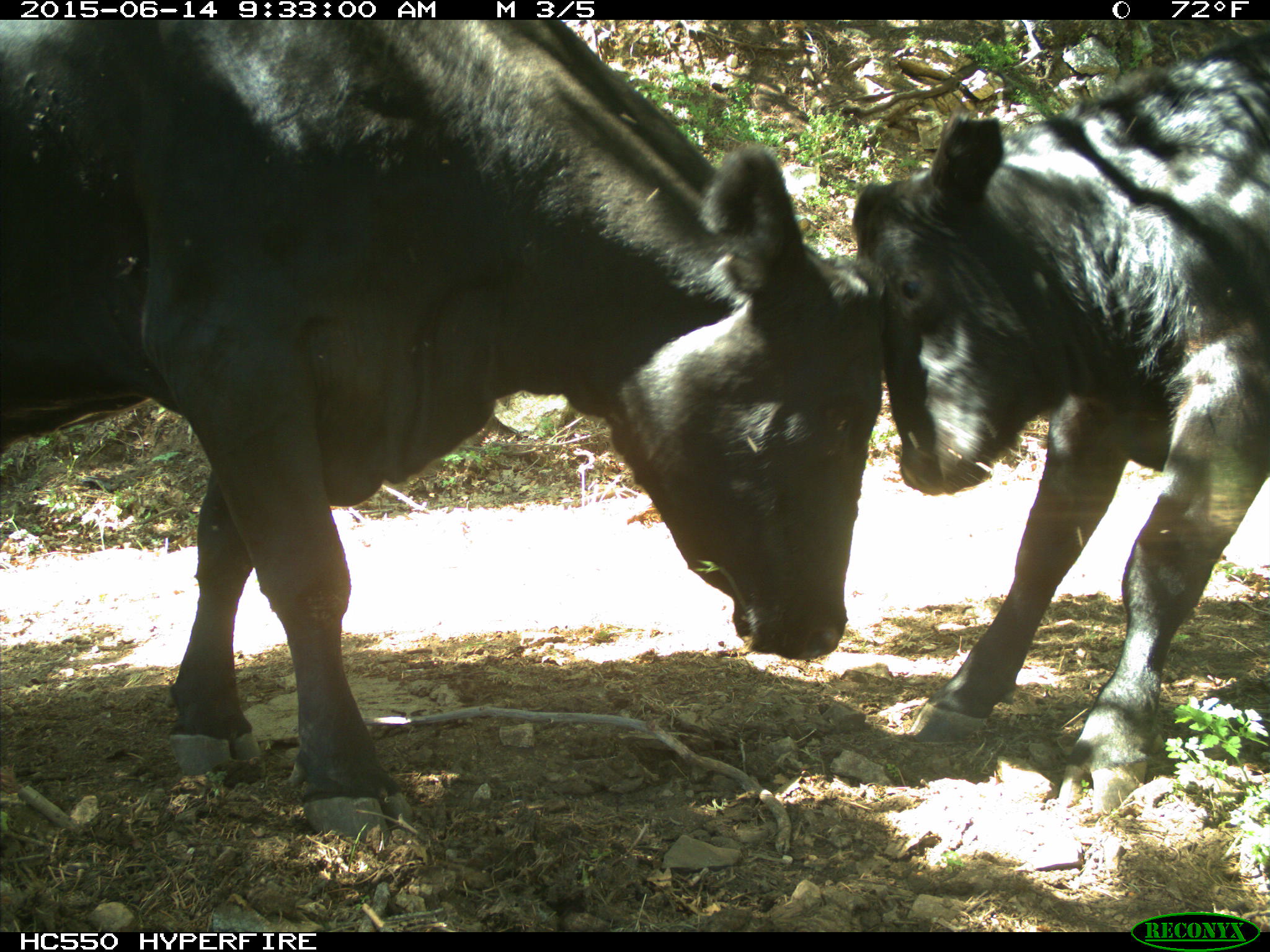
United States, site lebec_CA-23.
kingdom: Animalia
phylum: Chordata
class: Mammalia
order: Artiodactyla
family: Bovidae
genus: Bos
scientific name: Bos taurus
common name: domestic cow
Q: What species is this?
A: Bos taurus (domestic cow).